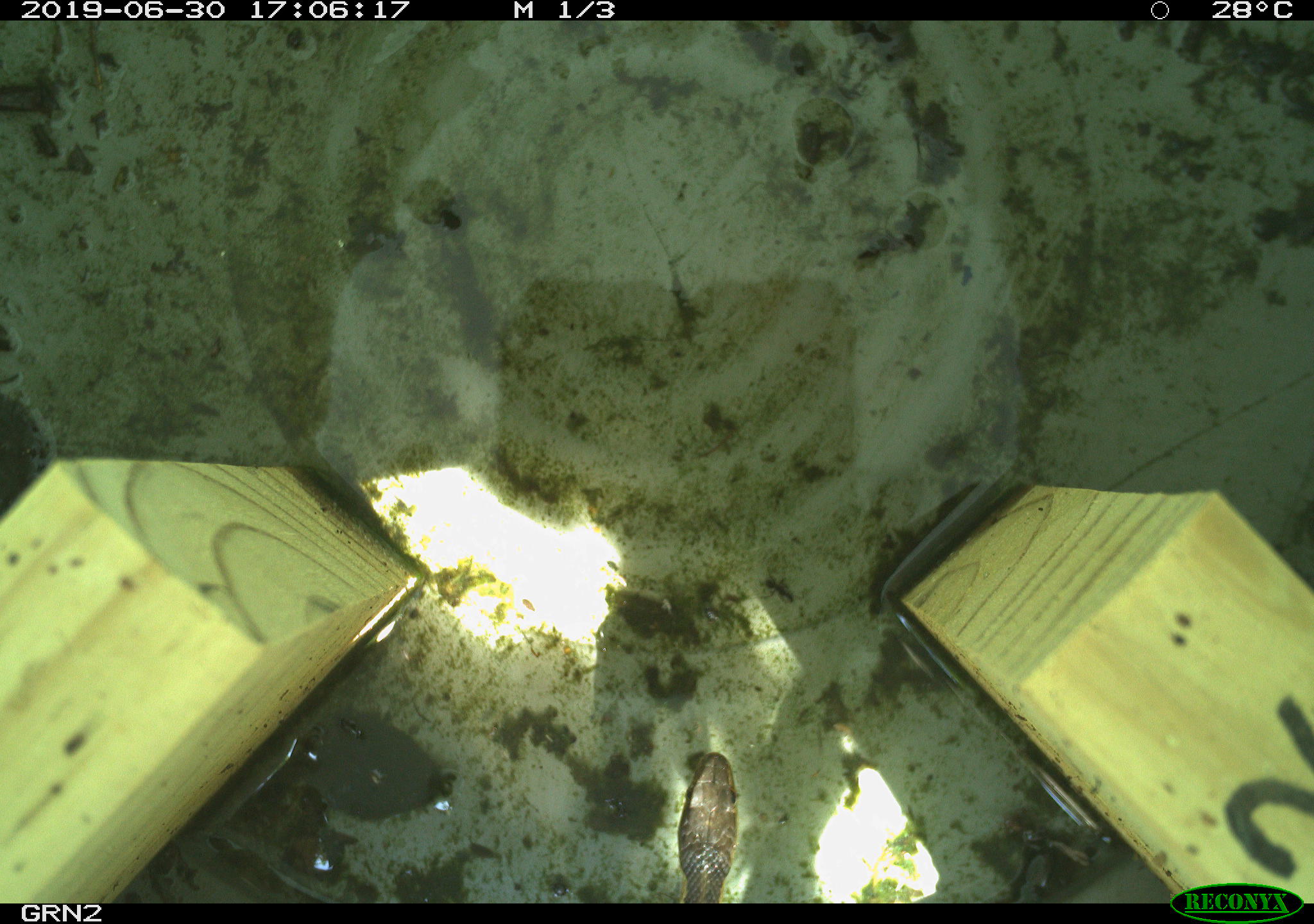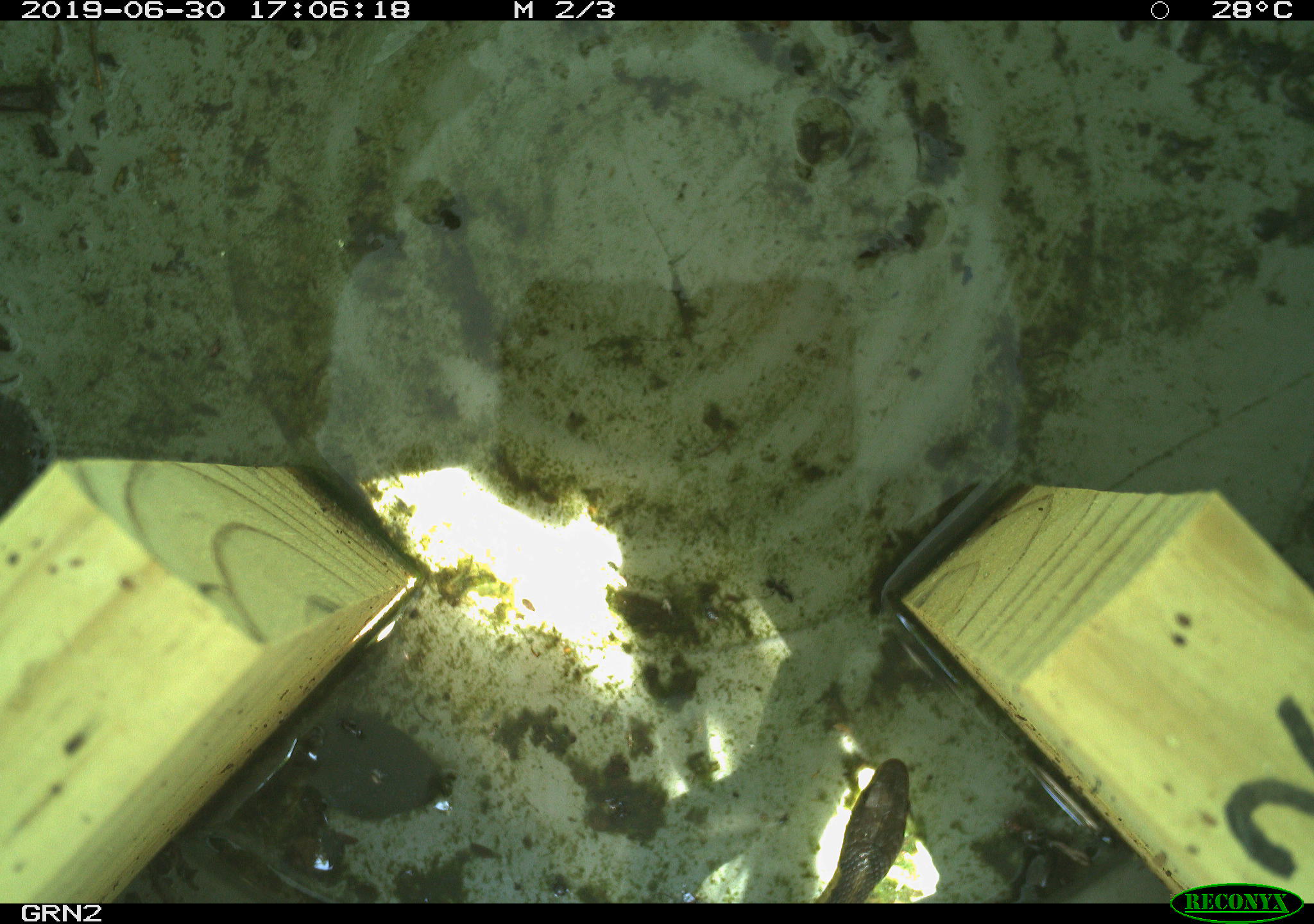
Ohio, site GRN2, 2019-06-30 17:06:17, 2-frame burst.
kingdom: Animalia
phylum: Chordata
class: Reptilia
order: Squamata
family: Colubridae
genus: Thamnophis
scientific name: Thamnophis sirtalis sirtalis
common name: eastern gartersnake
Eastern gartersnake (Thamnophis sirtalis sirtalis).